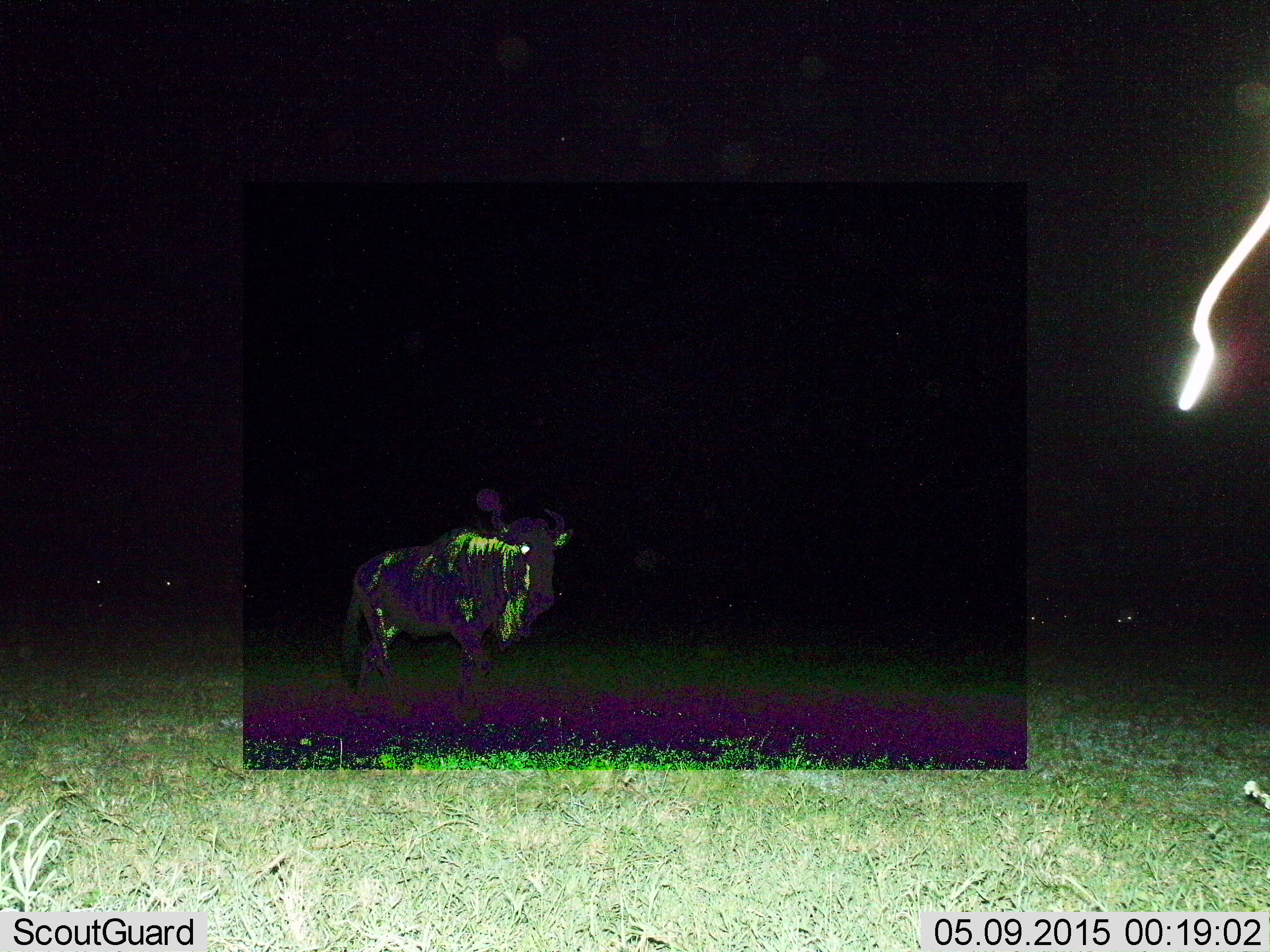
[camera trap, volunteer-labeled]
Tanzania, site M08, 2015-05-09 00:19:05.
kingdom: Animalia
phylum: Chordata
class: Mammalia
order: Artiodactyla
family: Bovidae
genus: Connochaetes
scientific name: Connochaetes taurinus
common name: blue wildebeest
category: wildebeest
Wildebeest (blue wildebeest) (Connochaetes taurinus), count 1. Behavior (volunteer vote fractions): standing 90%, resting 0%, moving 10%, interacting 0%. Young present (vote fraction): 0%. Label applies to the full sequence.